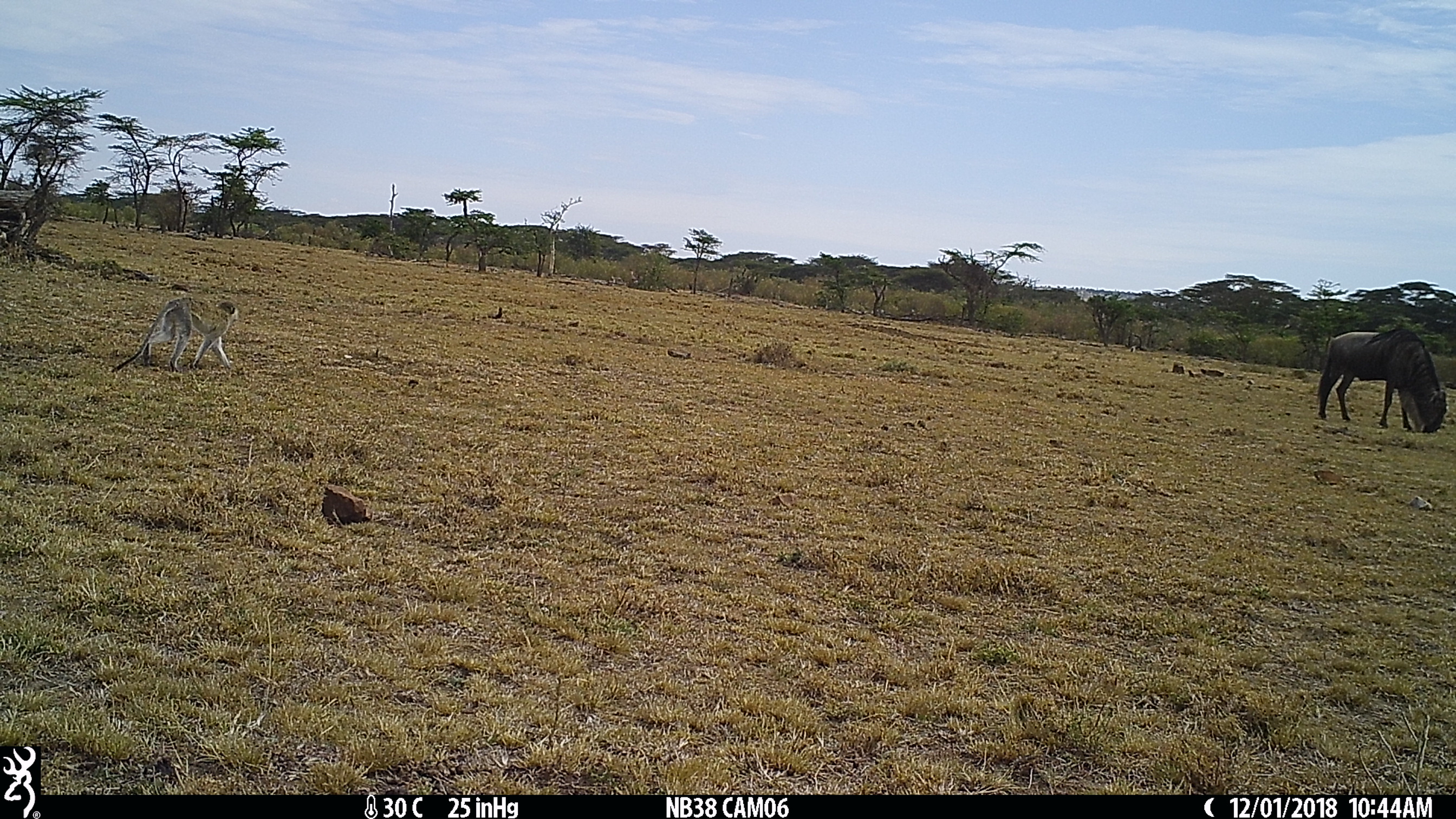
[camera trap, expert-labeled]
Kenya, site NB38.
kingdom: Animalia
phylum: Chordata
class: Mammalia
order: Artiodactyla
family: Bovidae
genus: Connochaetes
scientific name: Connochaetes taurinus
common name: blue wildebeest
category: wildebeest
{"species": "wildebeest (blue wildebeest) (Connochaetes taurinus)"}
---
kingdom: Animalia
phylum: Chordata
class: Mammalia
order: Primates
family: Cercopithecidae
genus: Chlorocebus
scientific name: Chlorocebus pygerythrus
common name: vervet monkey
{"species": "vervet monkey (Chlorocebus pygerythrus)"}